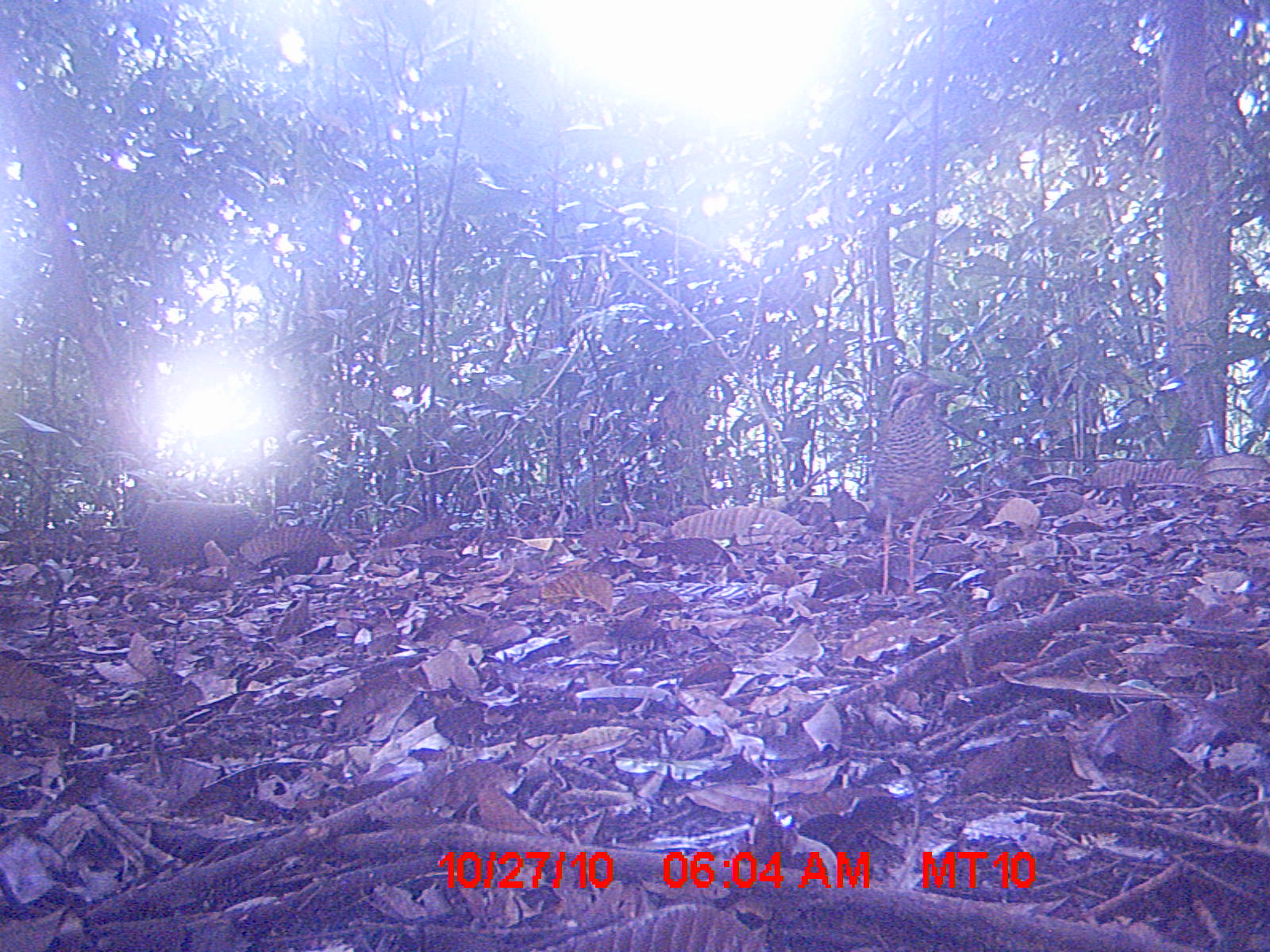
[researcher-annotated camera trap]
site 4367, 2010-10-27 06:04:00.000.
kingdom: Animalia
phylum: Chordata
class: Aves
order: Coraciiformes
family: Brachypteraciidae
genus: Brachypteracias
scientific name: Brachypteracias squamiger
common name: scaly ground-roller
Brachypteracias squamiger (scaly ground-roller), count 1.